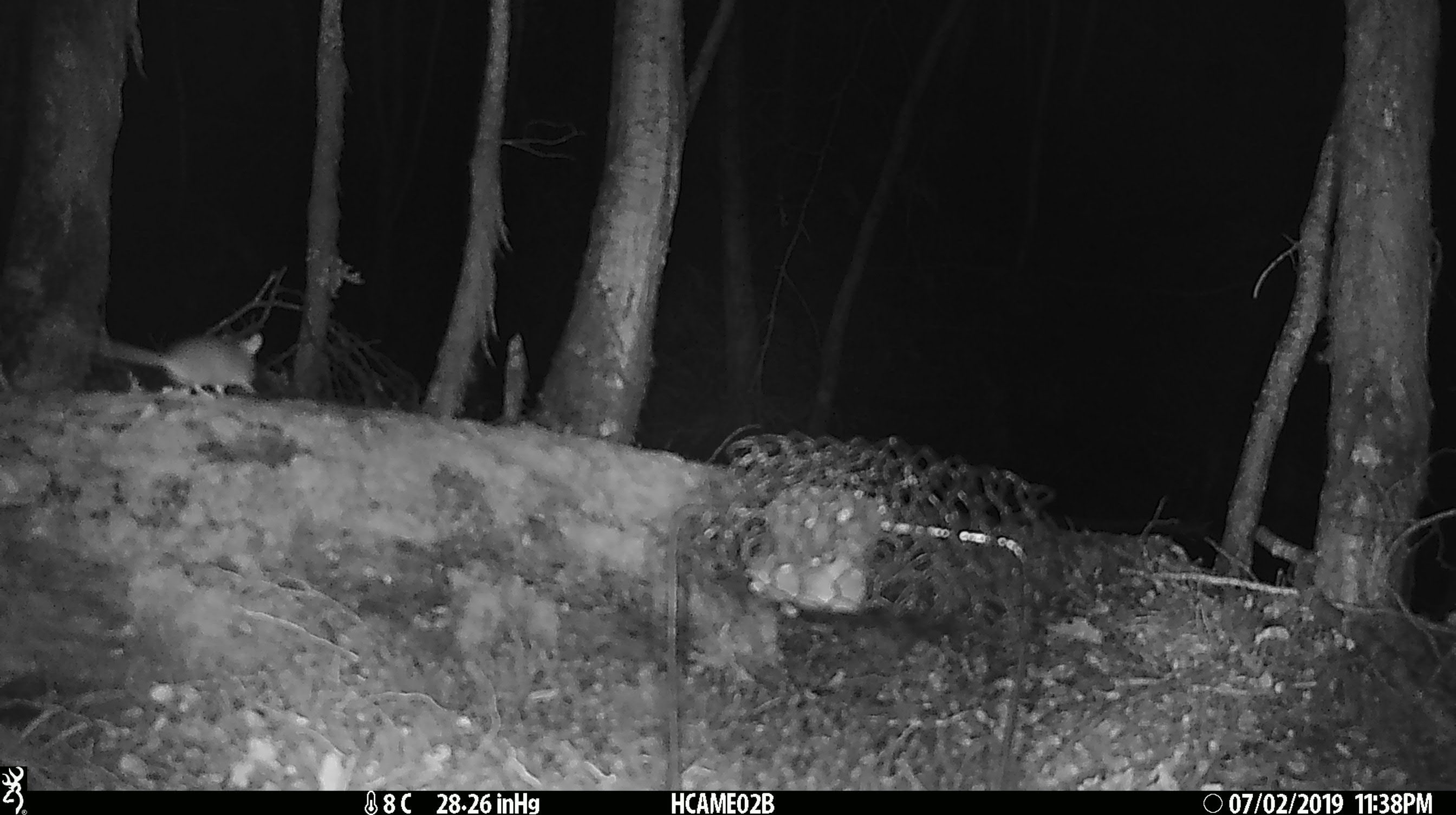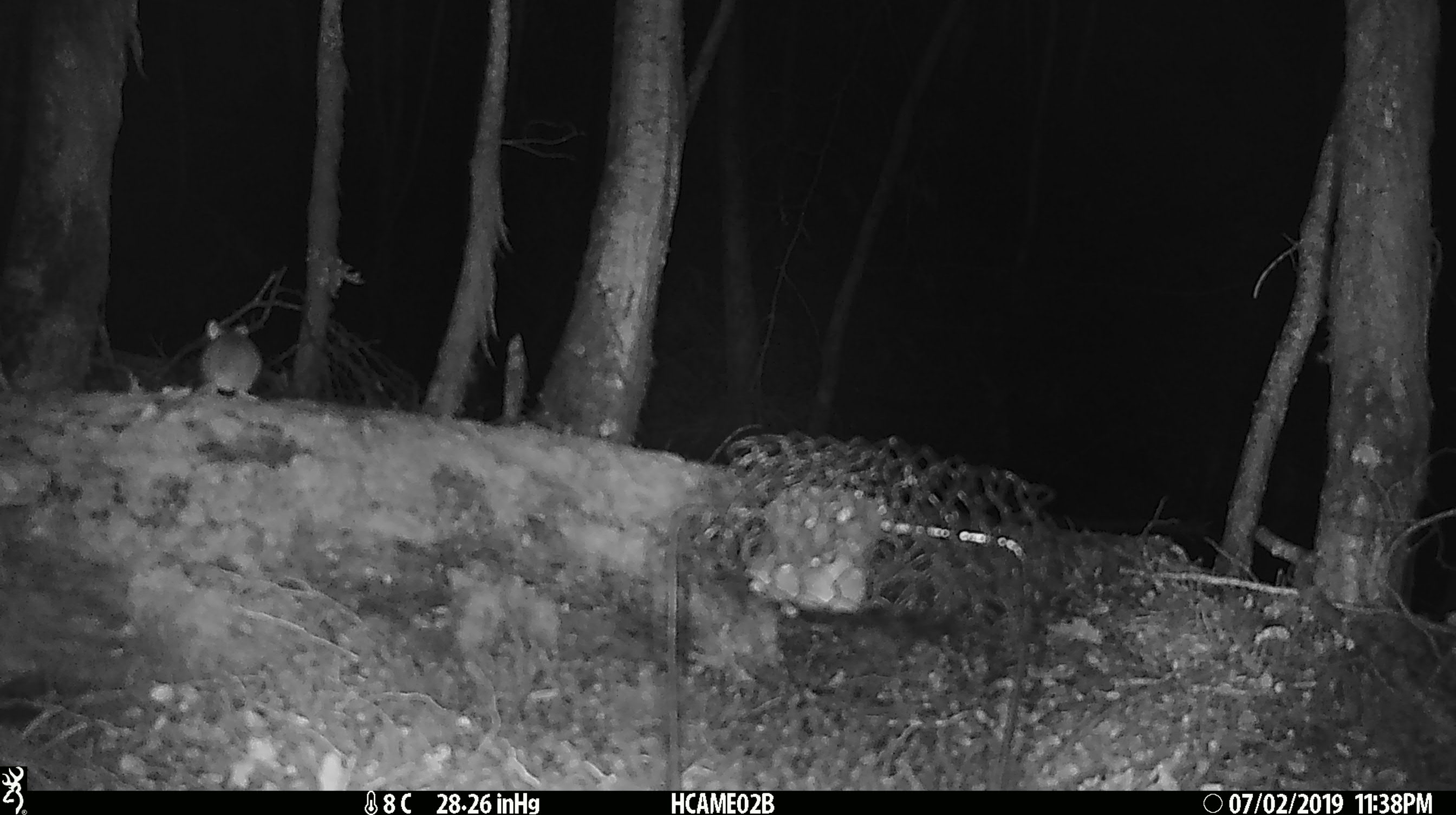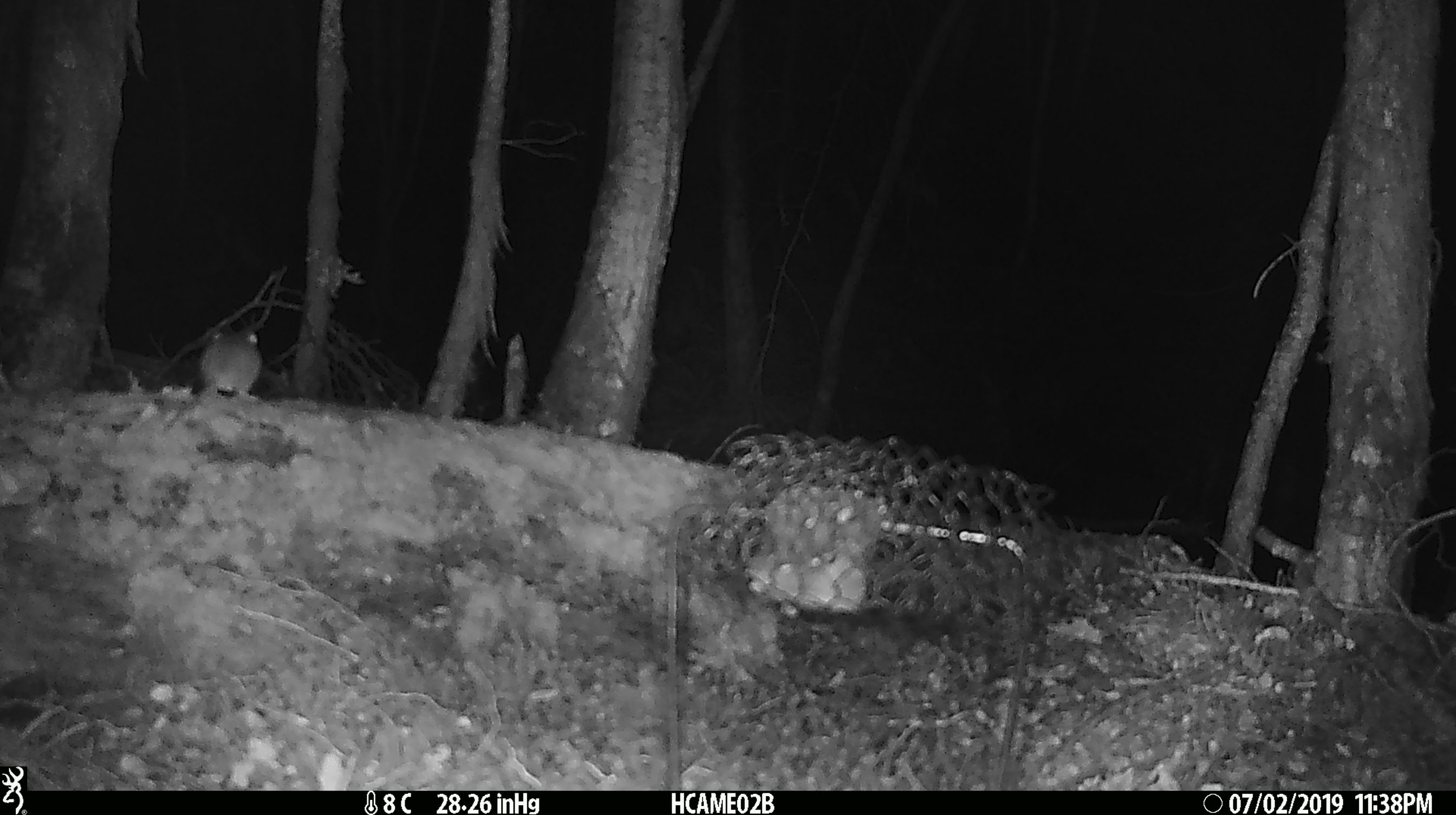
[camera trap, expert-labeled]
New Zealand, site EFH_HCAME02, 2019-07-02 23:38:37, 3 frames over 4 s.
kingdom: Animalia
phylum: Chordata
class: Mammalia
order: Rodentia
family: Muridae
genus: Mus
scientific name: Mus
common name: mouse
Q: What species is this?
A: Mouse (Mus).